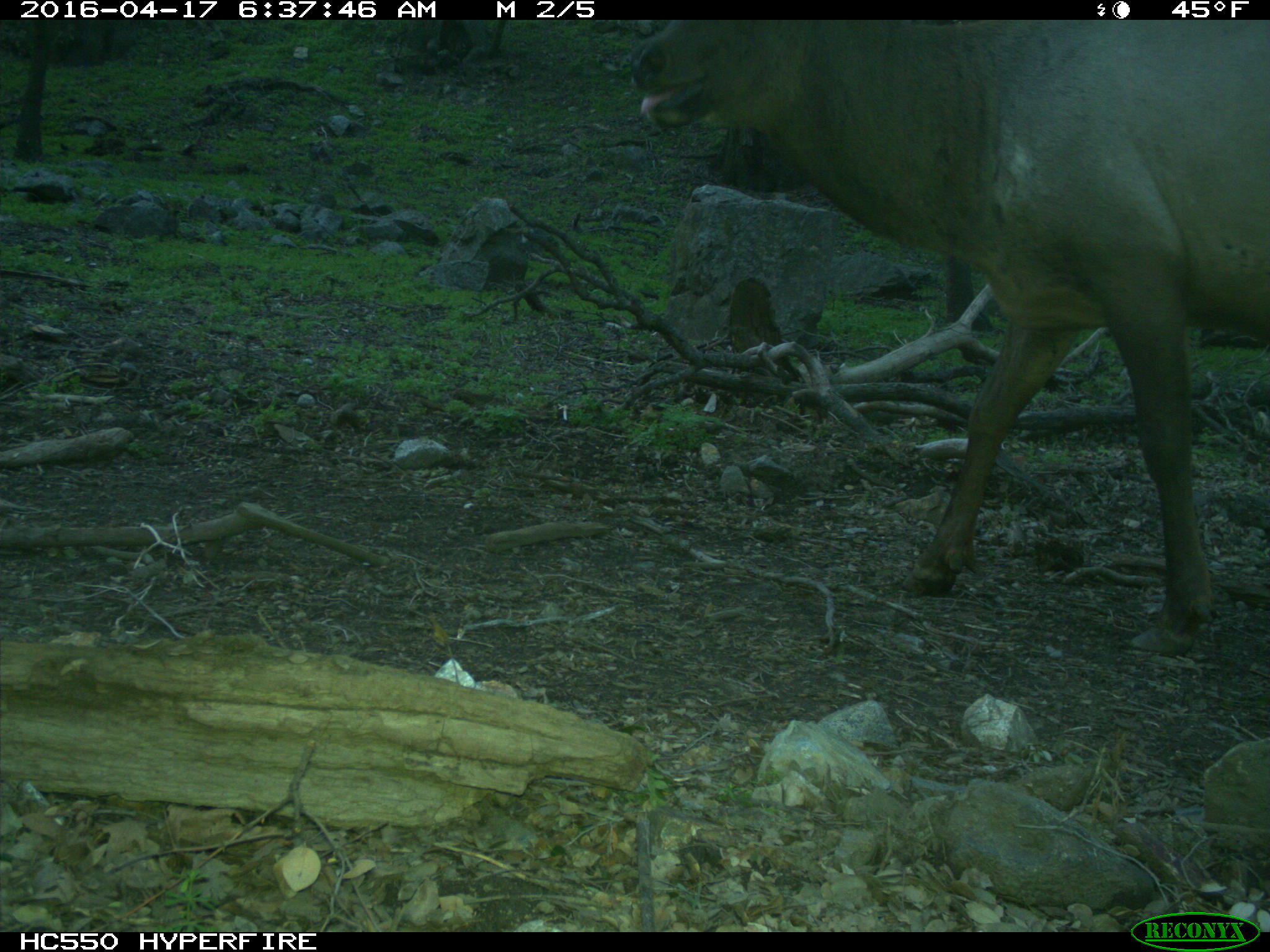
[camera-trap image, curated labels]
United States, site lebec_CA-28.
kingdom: Animalia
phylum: Chordata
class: Mammalia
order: Artiodactyla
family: Cervidae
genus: Cervus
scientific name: Cervus canadensis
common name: elk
Cervus canadensis (elk).